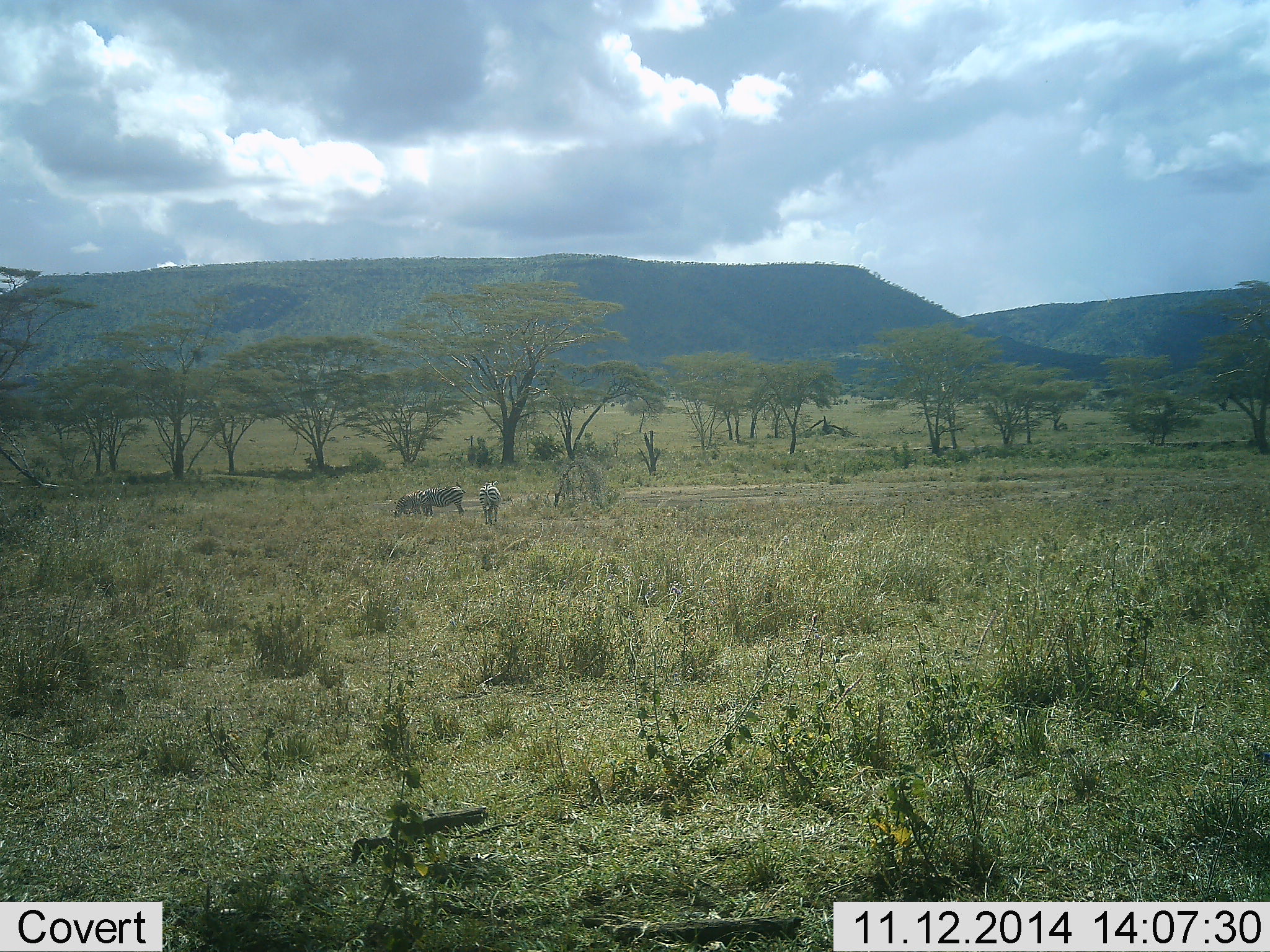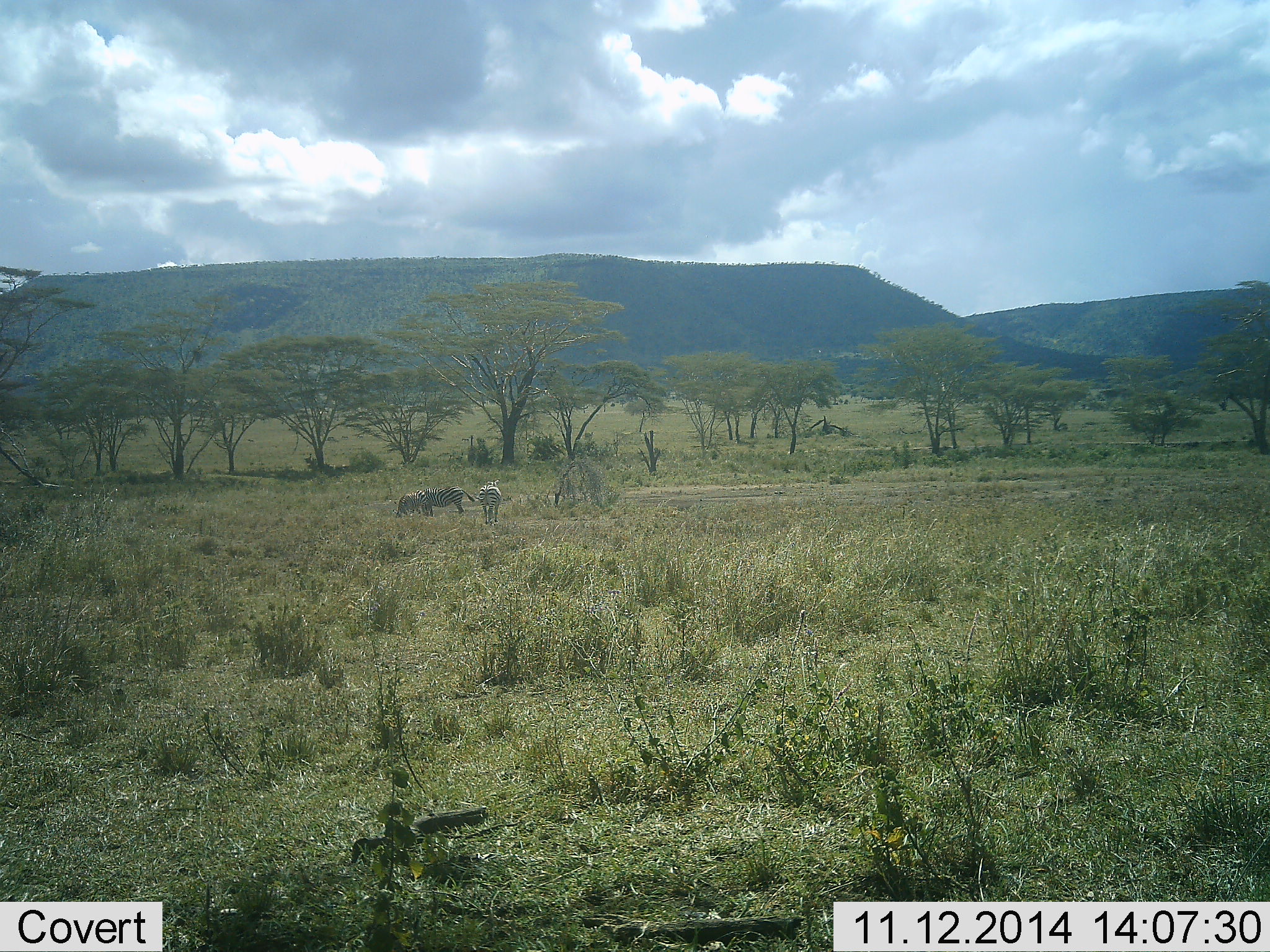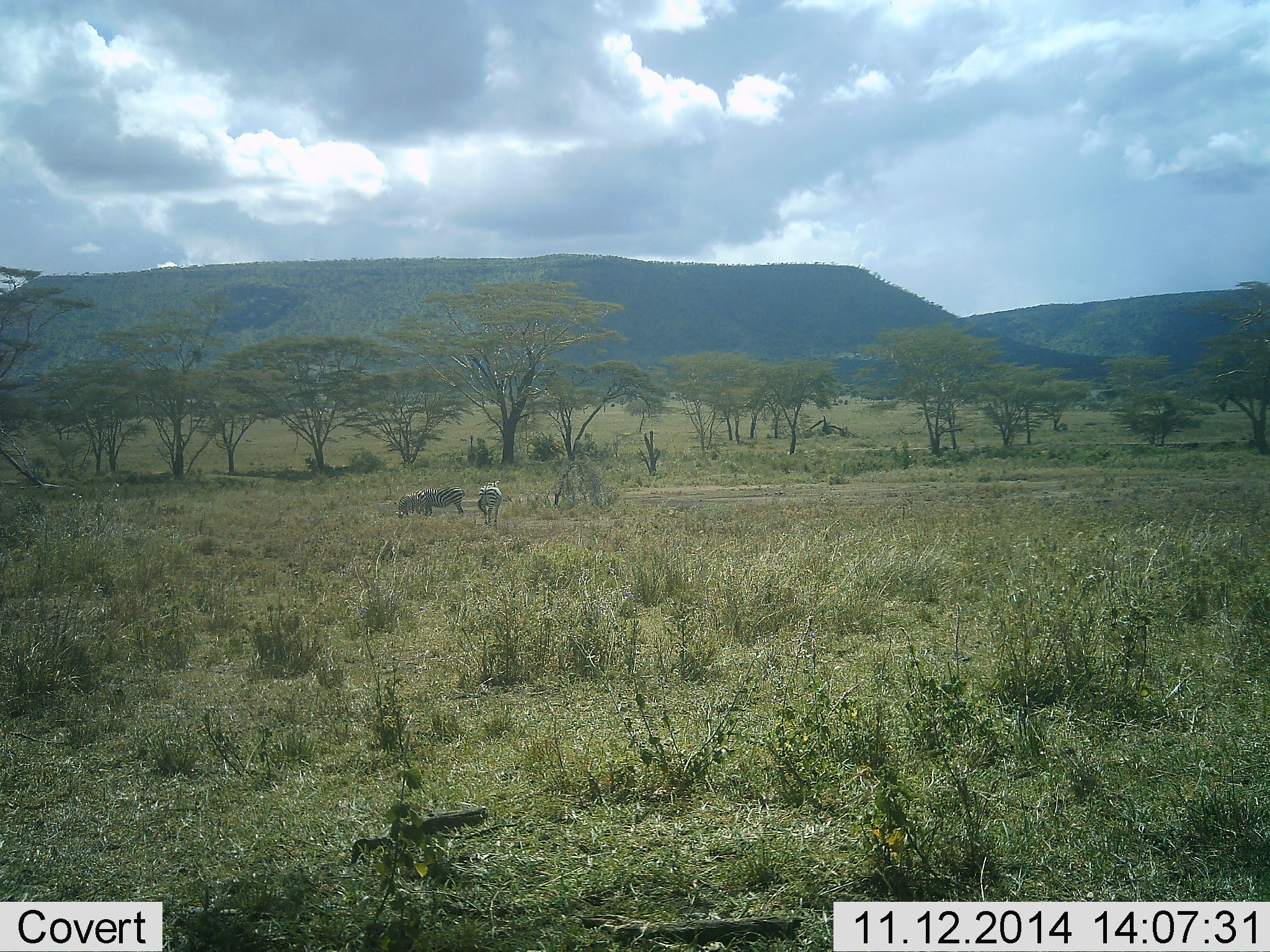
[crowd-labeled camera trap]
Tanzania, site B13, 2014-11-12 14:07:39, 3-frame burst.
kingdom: Animalia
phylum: Chordata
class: Mammalia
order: Perissodactyla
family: Equidae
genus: Equus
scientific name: Equus quagga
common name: plains zebra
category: zebra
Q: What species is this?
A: Zebra (plains zebra) (Equus quagga).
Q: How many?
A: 3.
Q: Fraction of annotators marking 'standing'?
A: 40%.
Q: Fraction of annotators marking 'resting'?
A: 0%.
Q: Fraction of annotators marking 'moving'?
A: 0%.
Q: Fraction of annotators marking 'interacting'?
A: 0%.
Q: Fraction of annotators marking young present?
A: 0%.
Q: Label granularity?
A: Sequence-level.